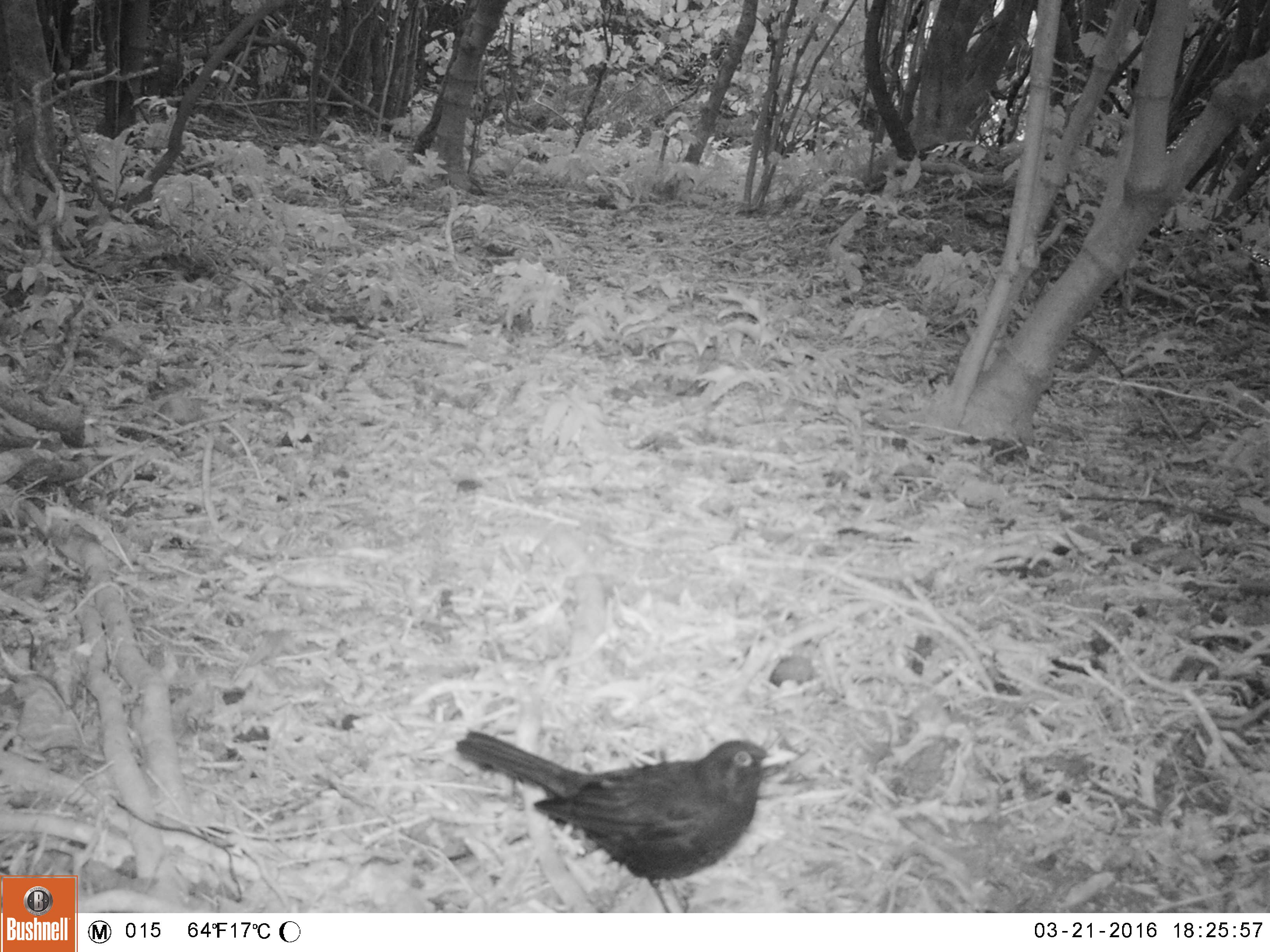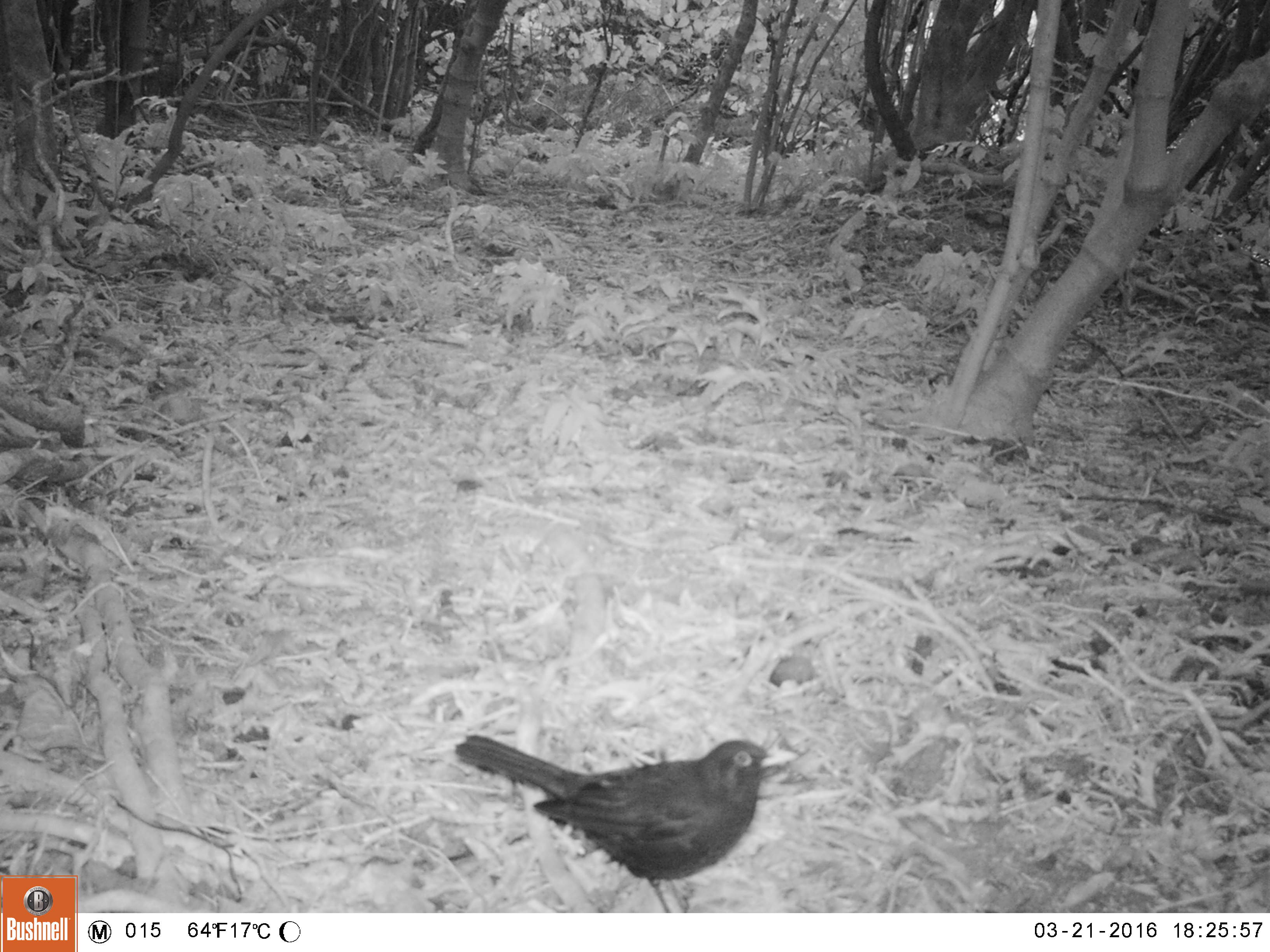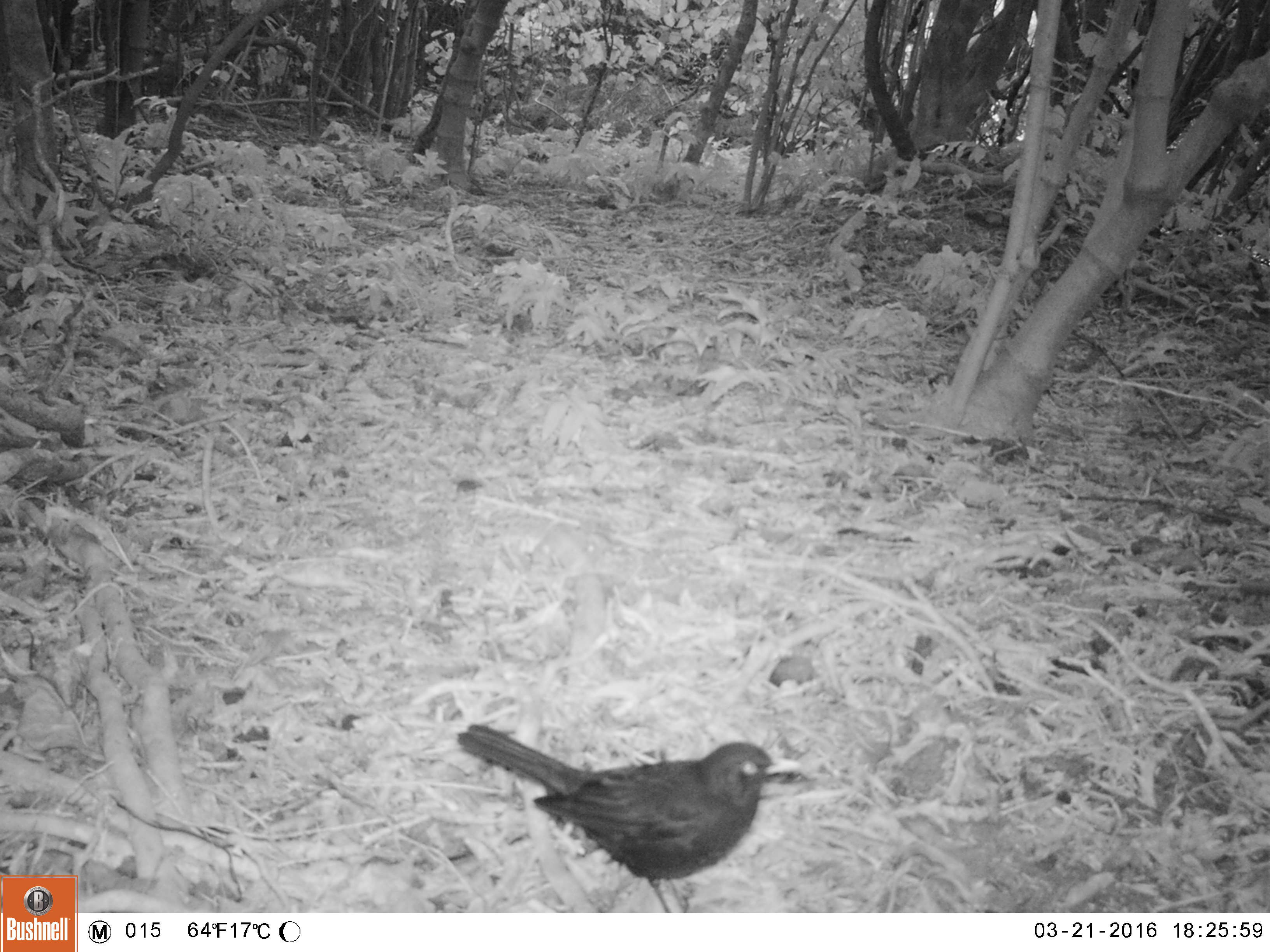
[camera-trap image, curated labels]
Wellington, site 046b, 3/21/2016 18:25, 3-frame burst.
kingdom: Animalia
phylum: Chordata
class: Aves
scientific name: Aves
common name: bird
Bird (Aves).